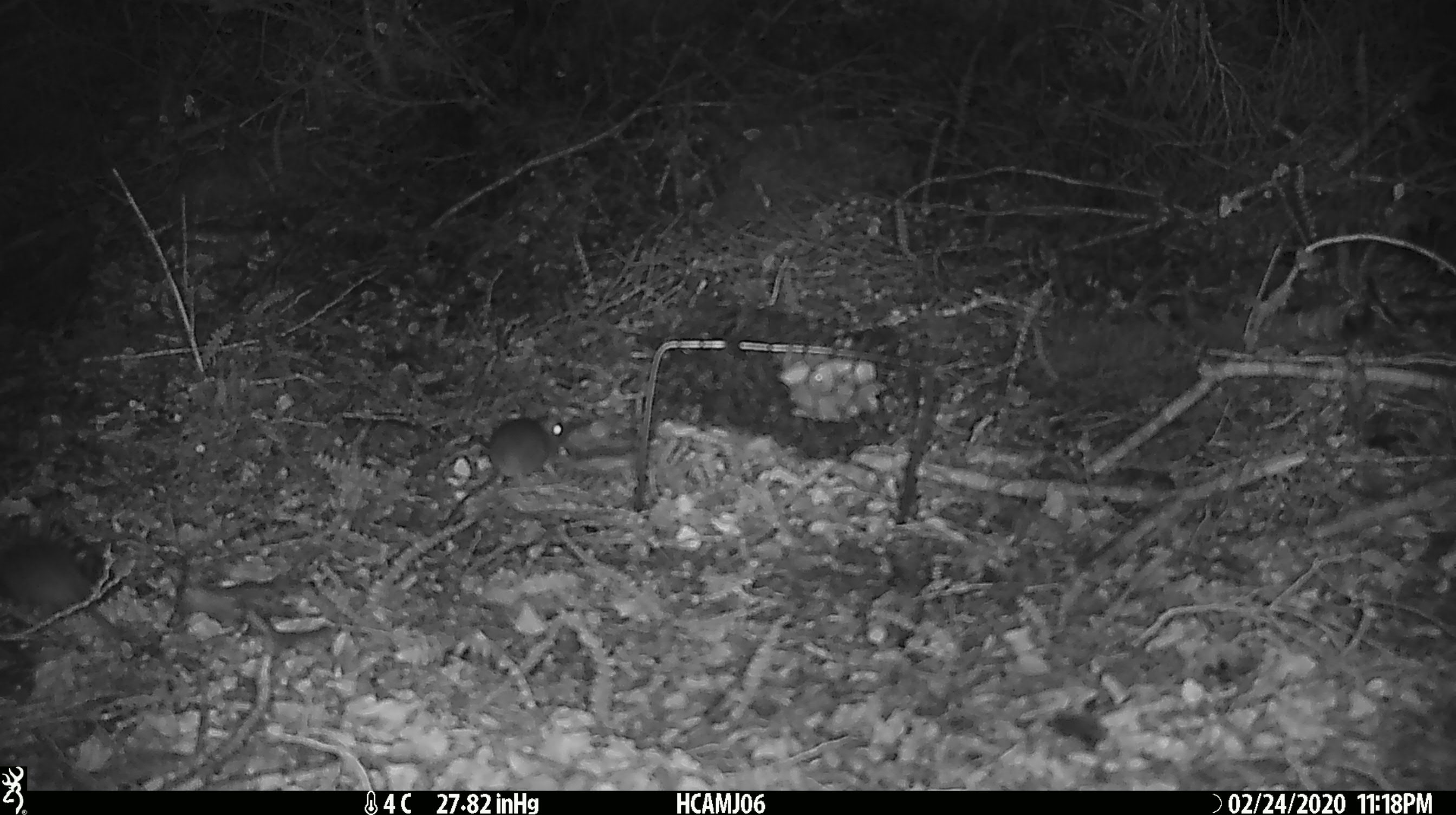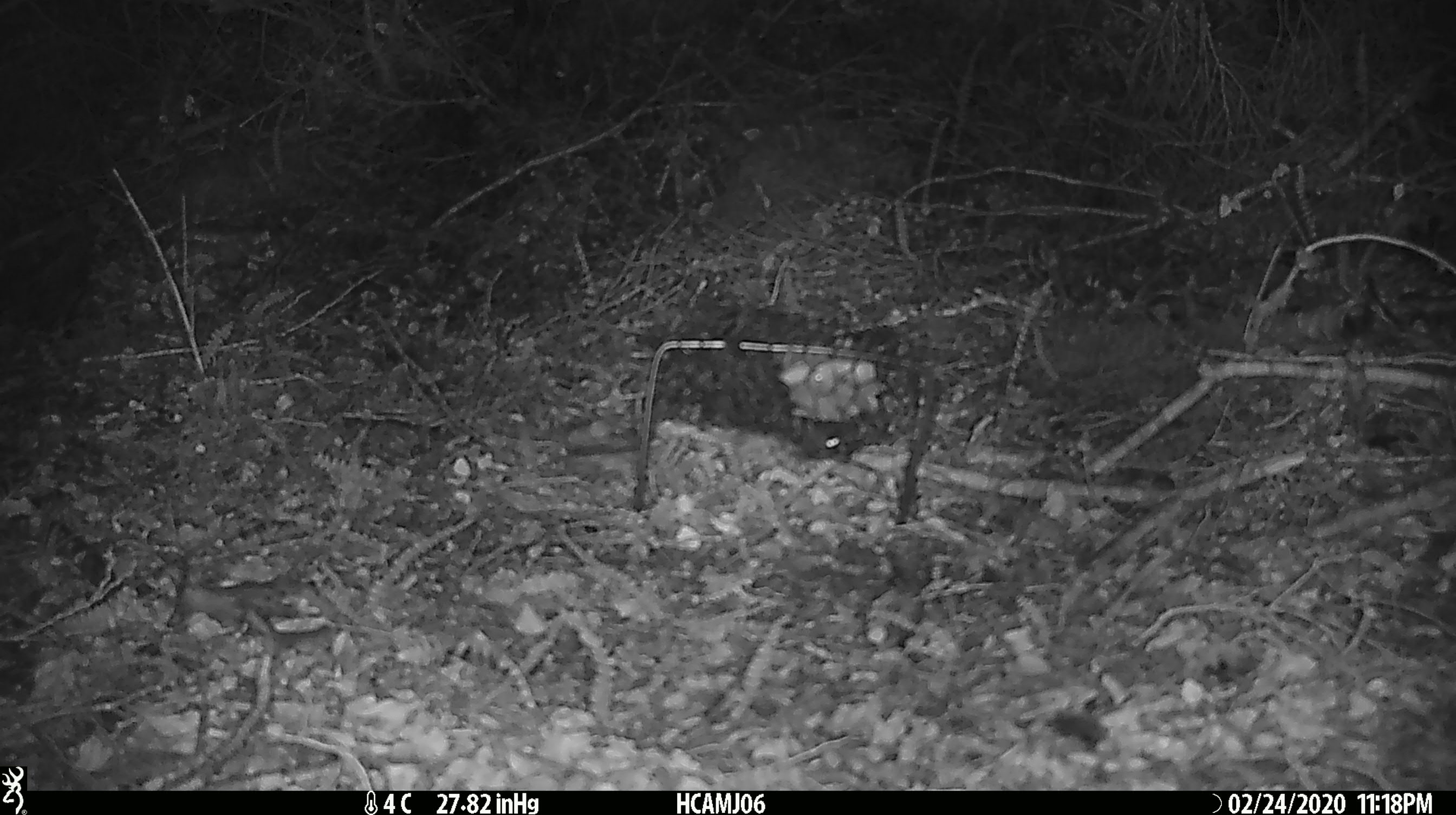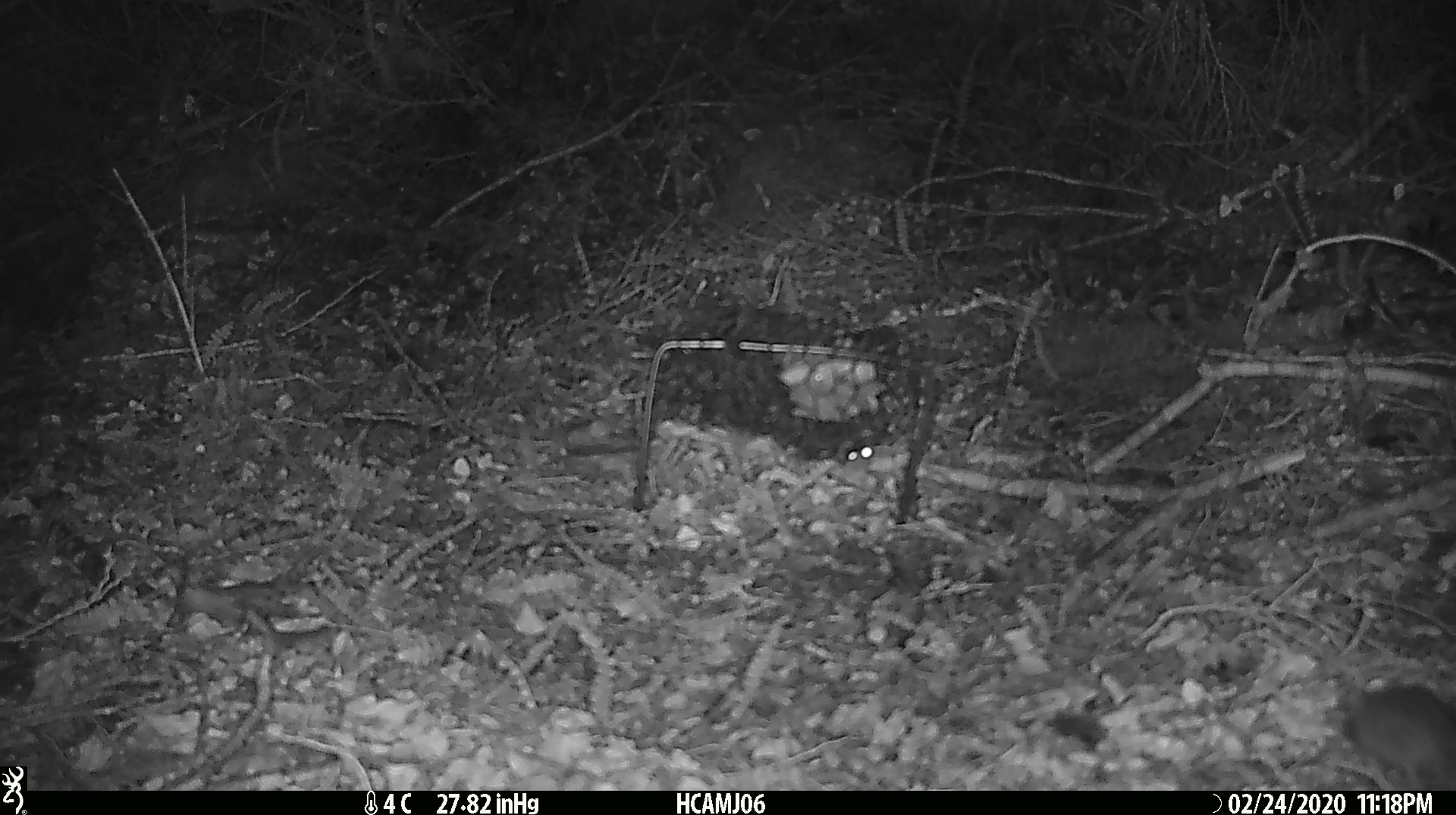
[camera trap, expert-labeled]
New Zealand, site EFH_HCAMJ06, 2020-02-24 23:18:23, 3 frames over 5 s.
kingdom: Animalia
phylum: Chordata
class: Mammalia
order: Rodentia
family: Muridae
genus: Mus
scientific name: Mus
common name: mouse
Mouse (Mus).